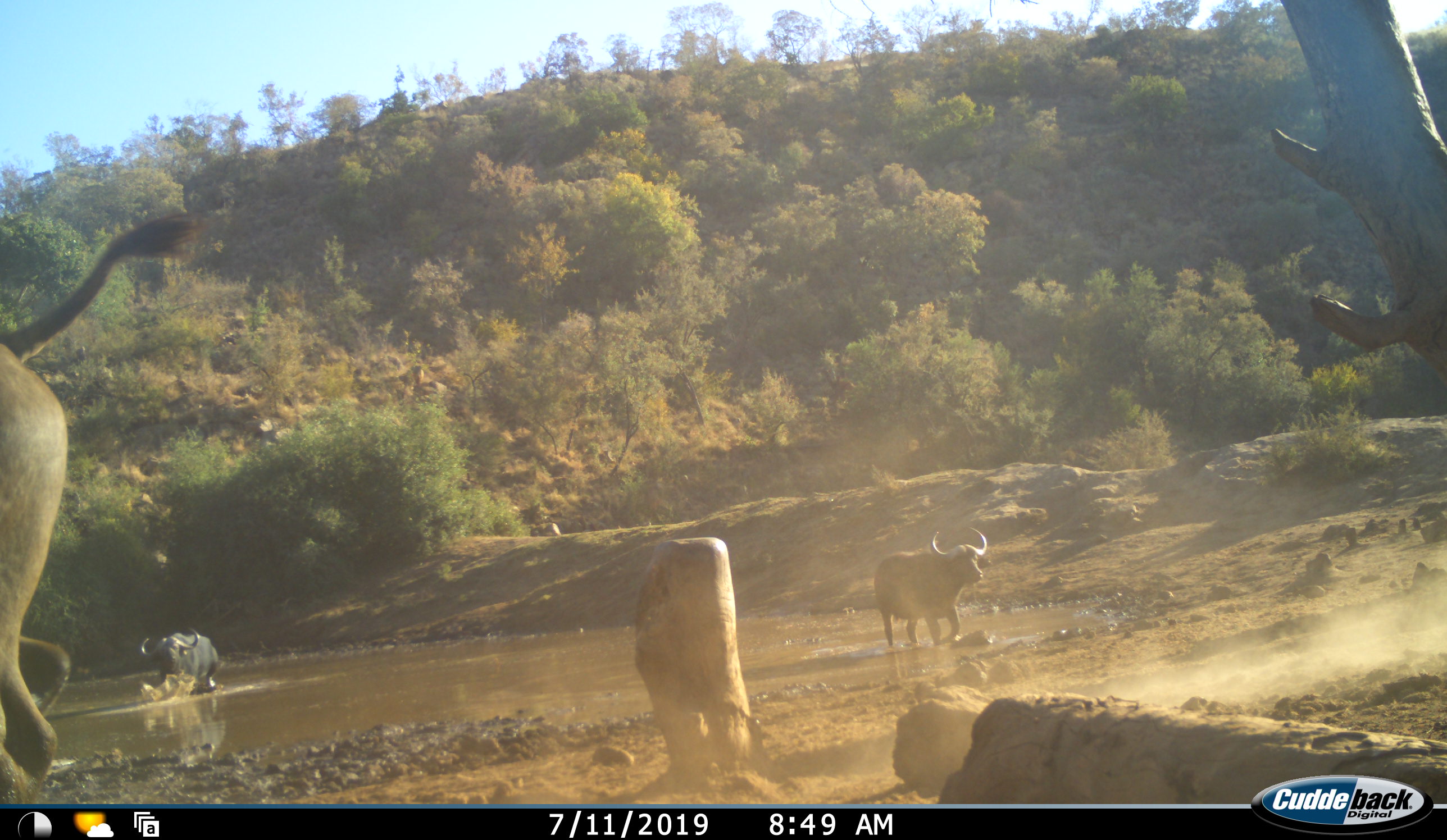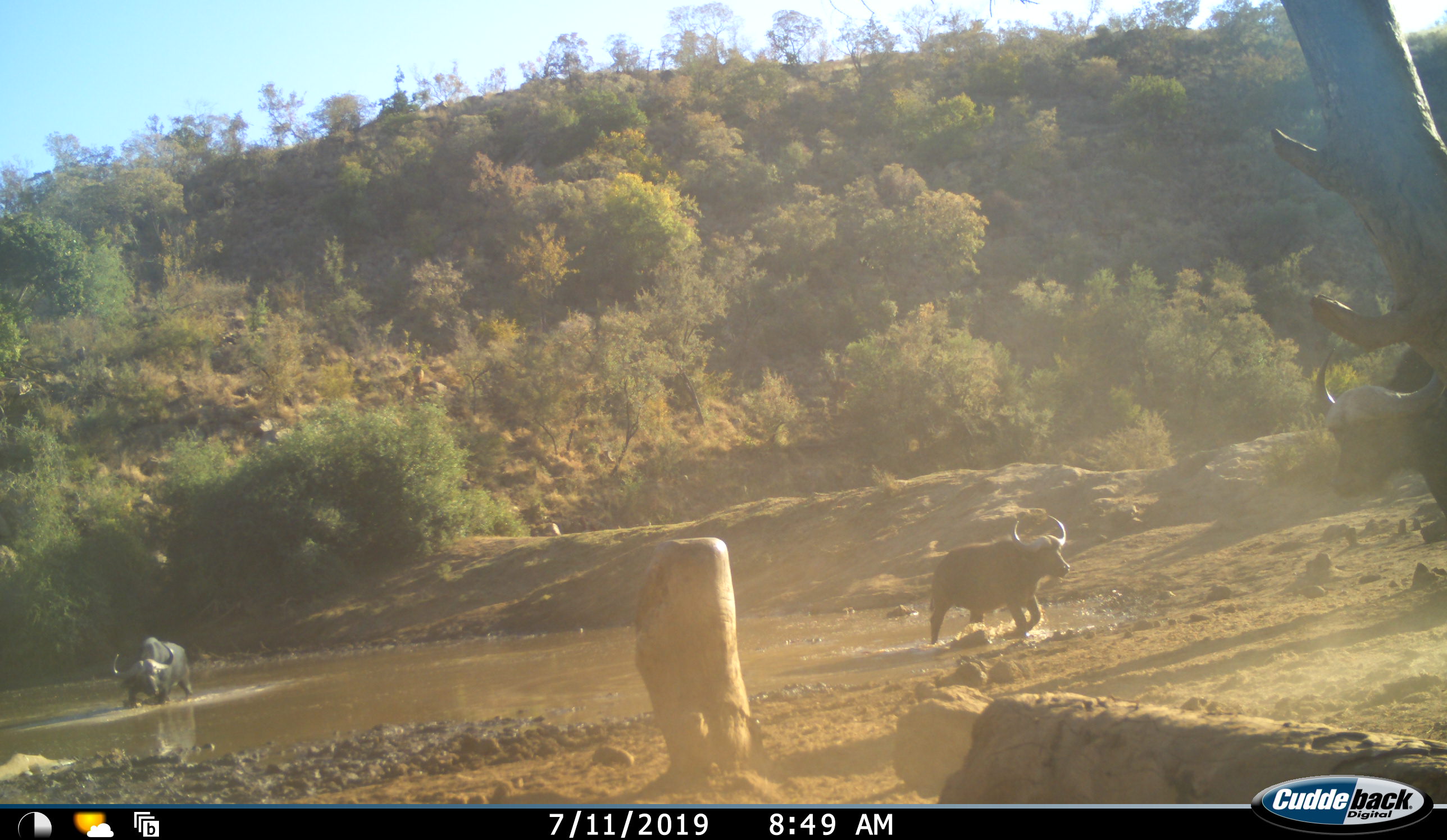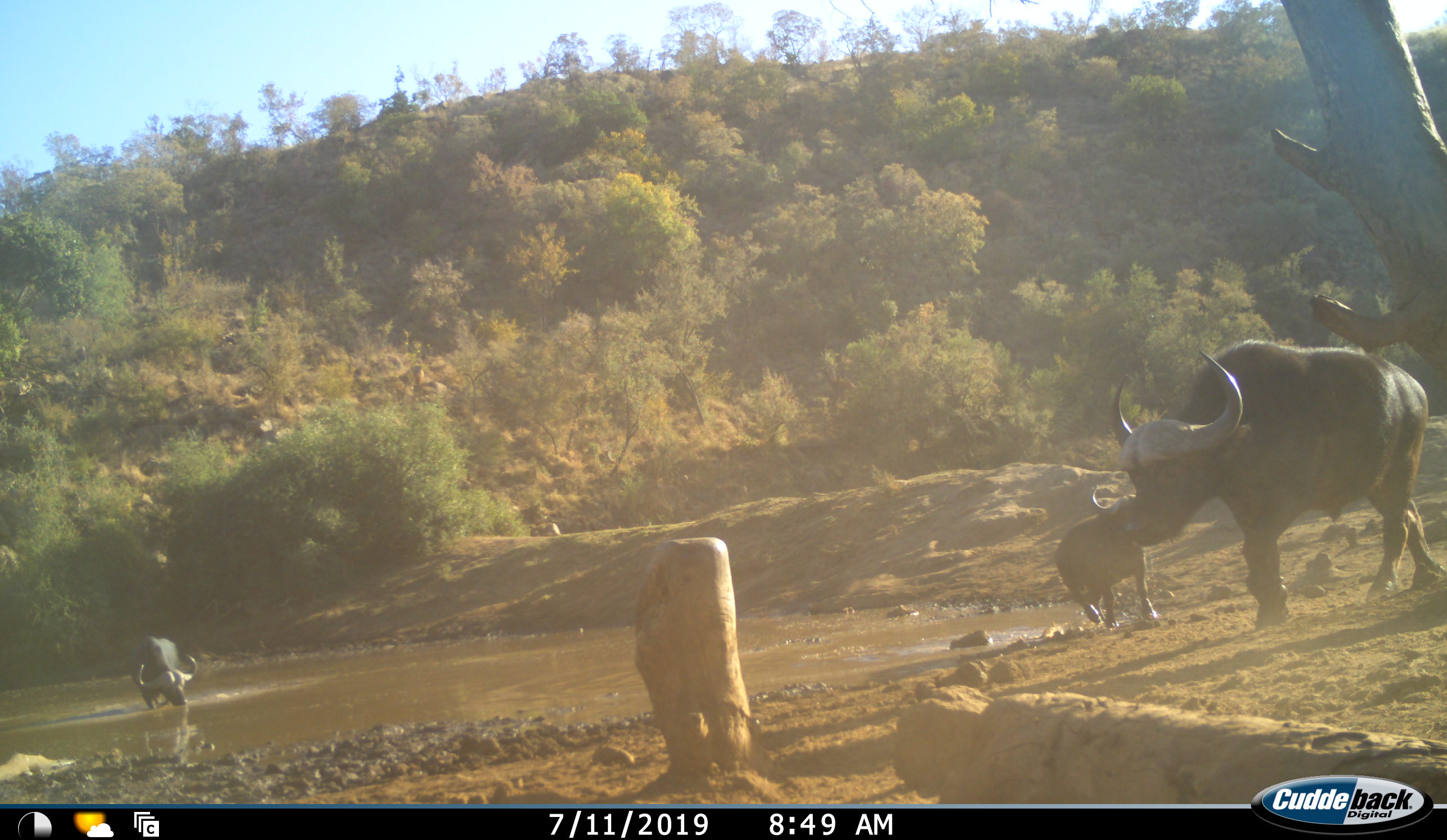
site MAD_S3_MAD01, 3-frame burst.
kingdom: Animalia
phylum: Chordata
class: Mammalia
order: Artiodactyla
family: Bovidae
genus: Syncerus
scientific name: Syncerus caffer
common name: african buffalo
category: buffalo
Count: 4.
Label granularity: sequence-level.